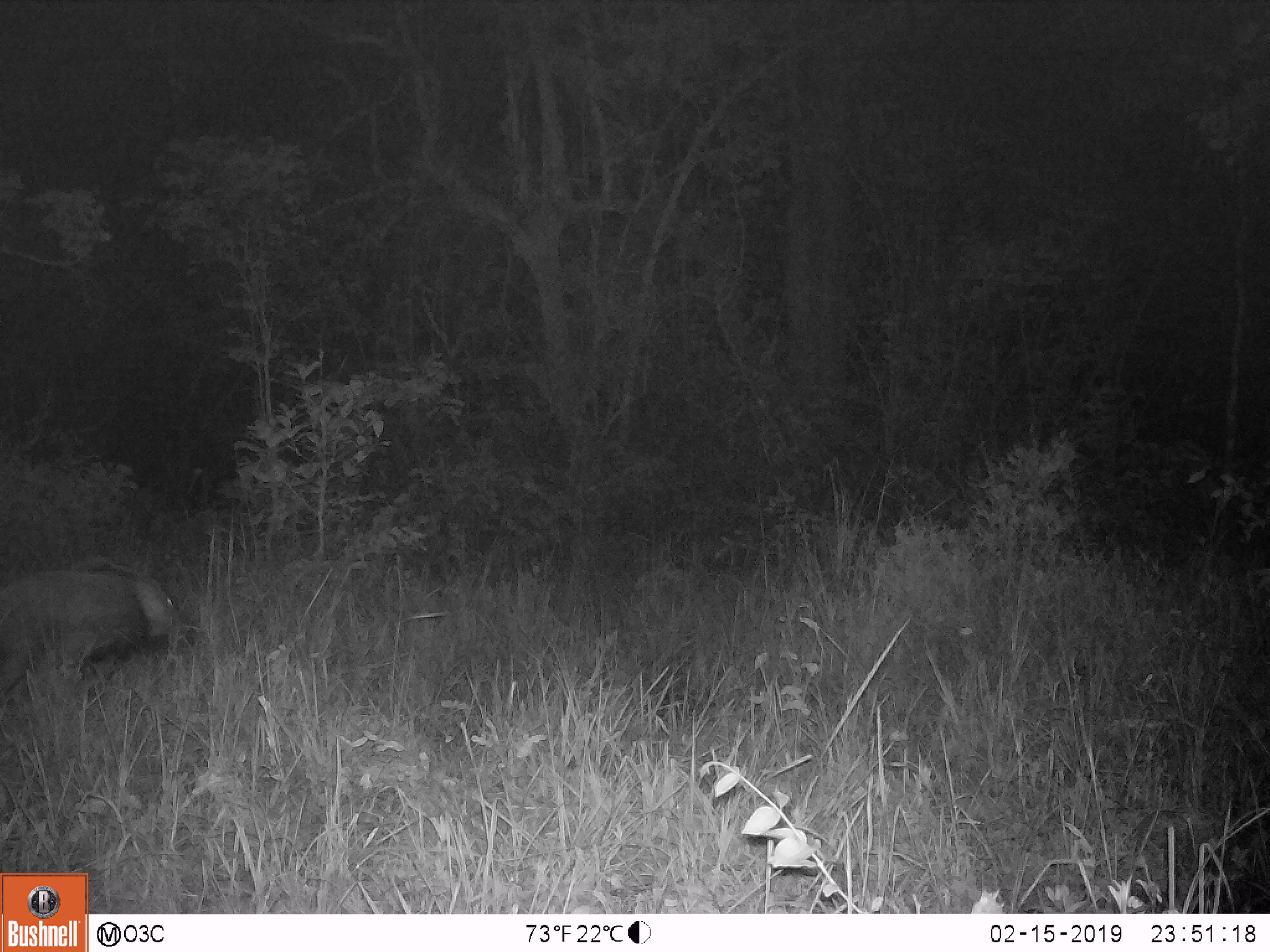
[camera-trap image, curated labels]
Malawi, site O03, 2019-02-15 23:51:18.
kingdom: Animalia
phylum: Chordata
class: Mammalia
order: Artiodactyla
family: Suidae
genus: Potamochoerus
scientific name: Potamochoerus larvatus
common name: bushpig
Bushpig (Potamochoerus larvatus), count 1.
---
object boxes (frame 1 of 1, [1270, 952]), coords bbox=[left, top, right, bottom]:
bushpig: bbox=[0, 550, 193, 707]